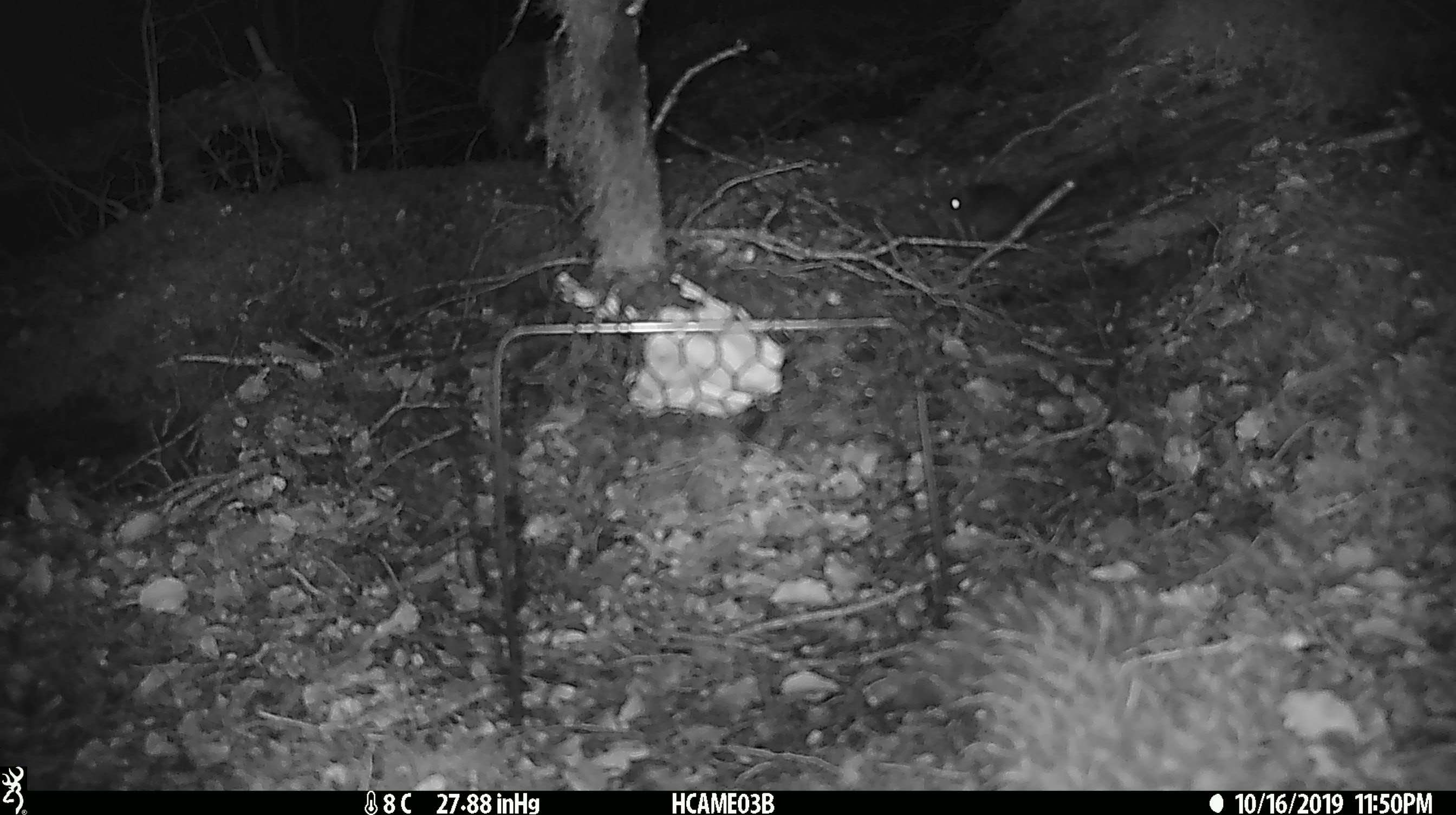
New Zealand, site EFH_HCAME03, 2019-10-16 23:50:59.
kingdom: Animalia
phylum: Chordata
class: Mammalia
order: Rodentia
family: Muridae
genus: Mus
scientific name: Mus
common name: mouse